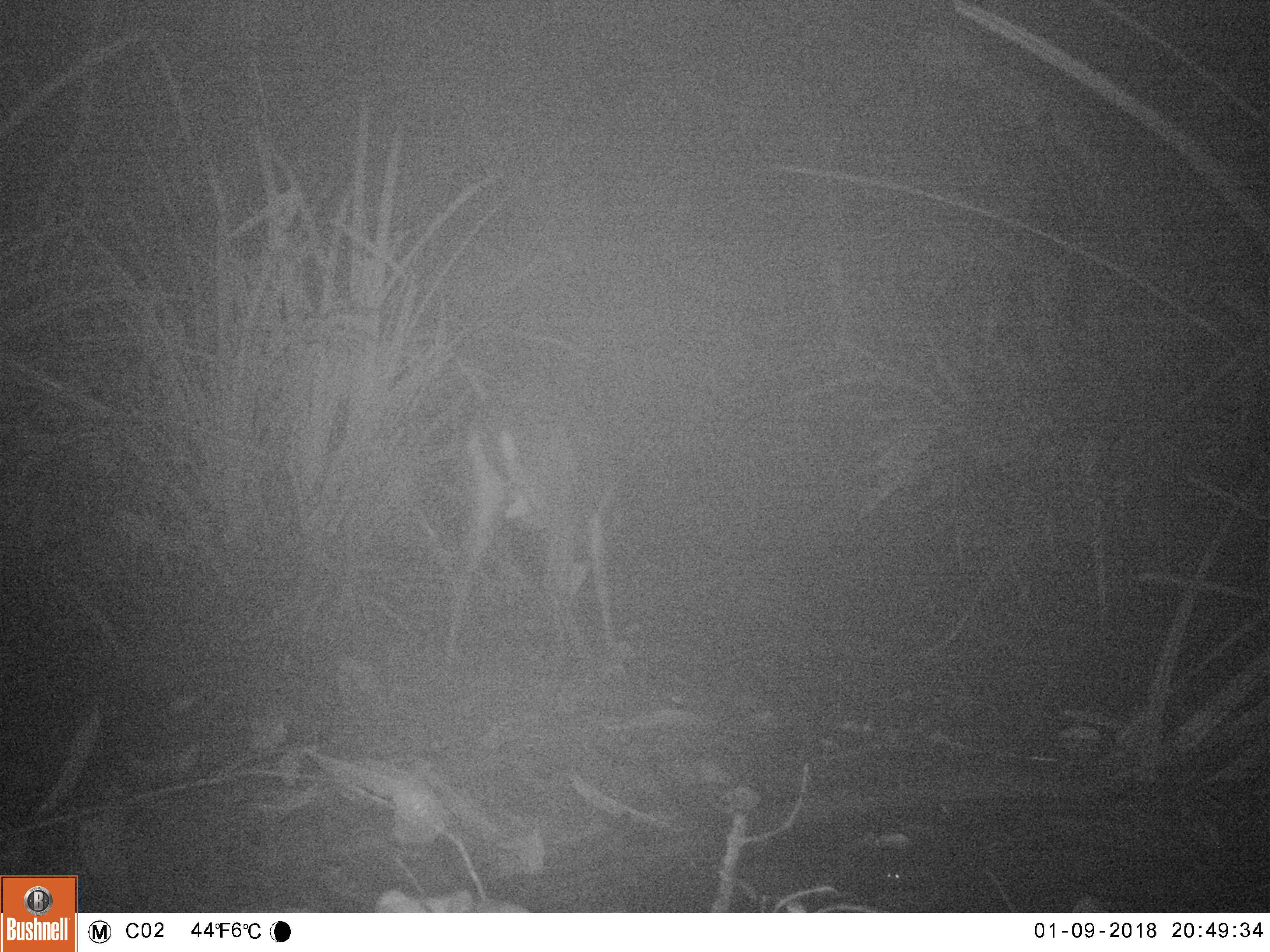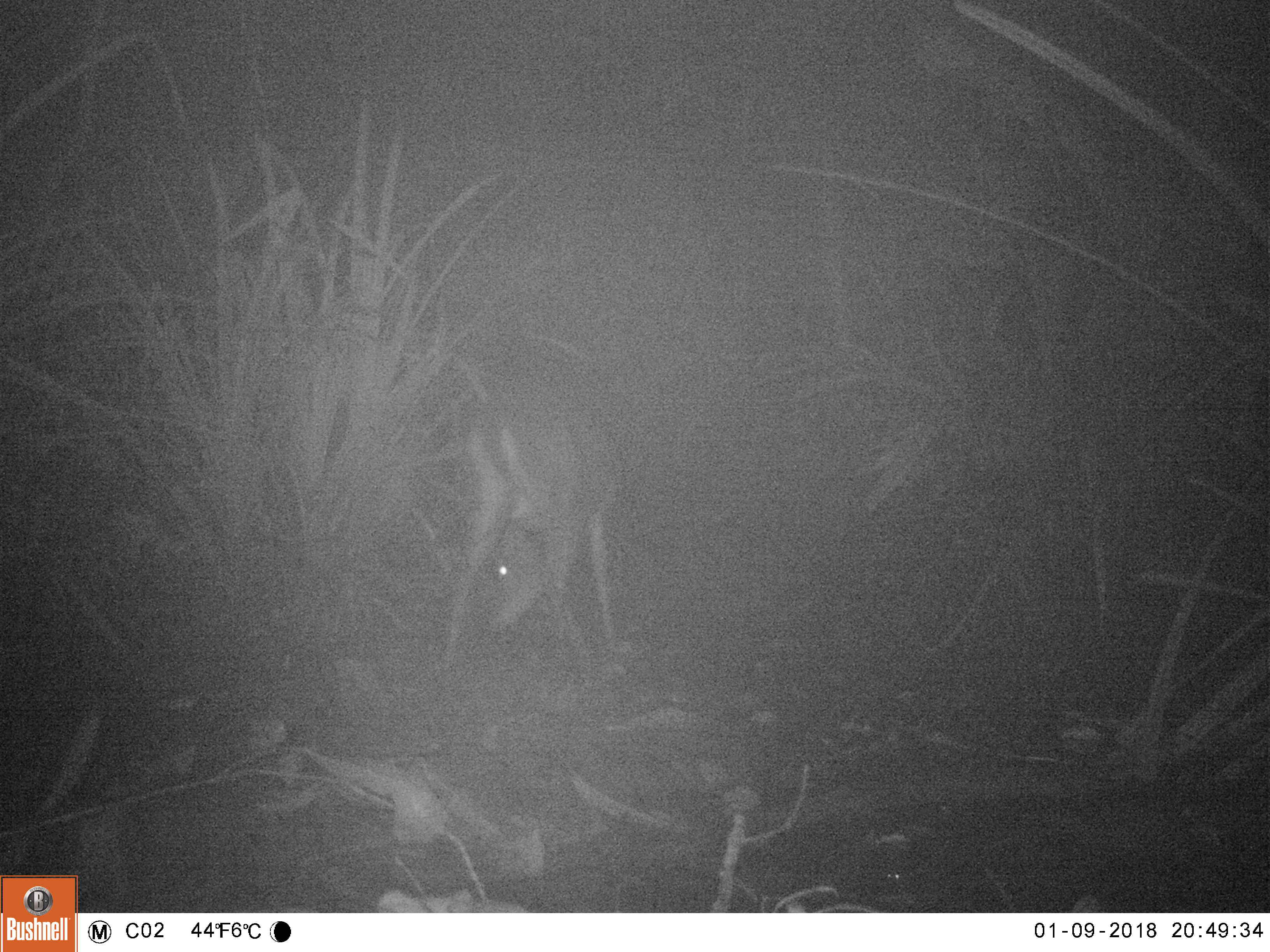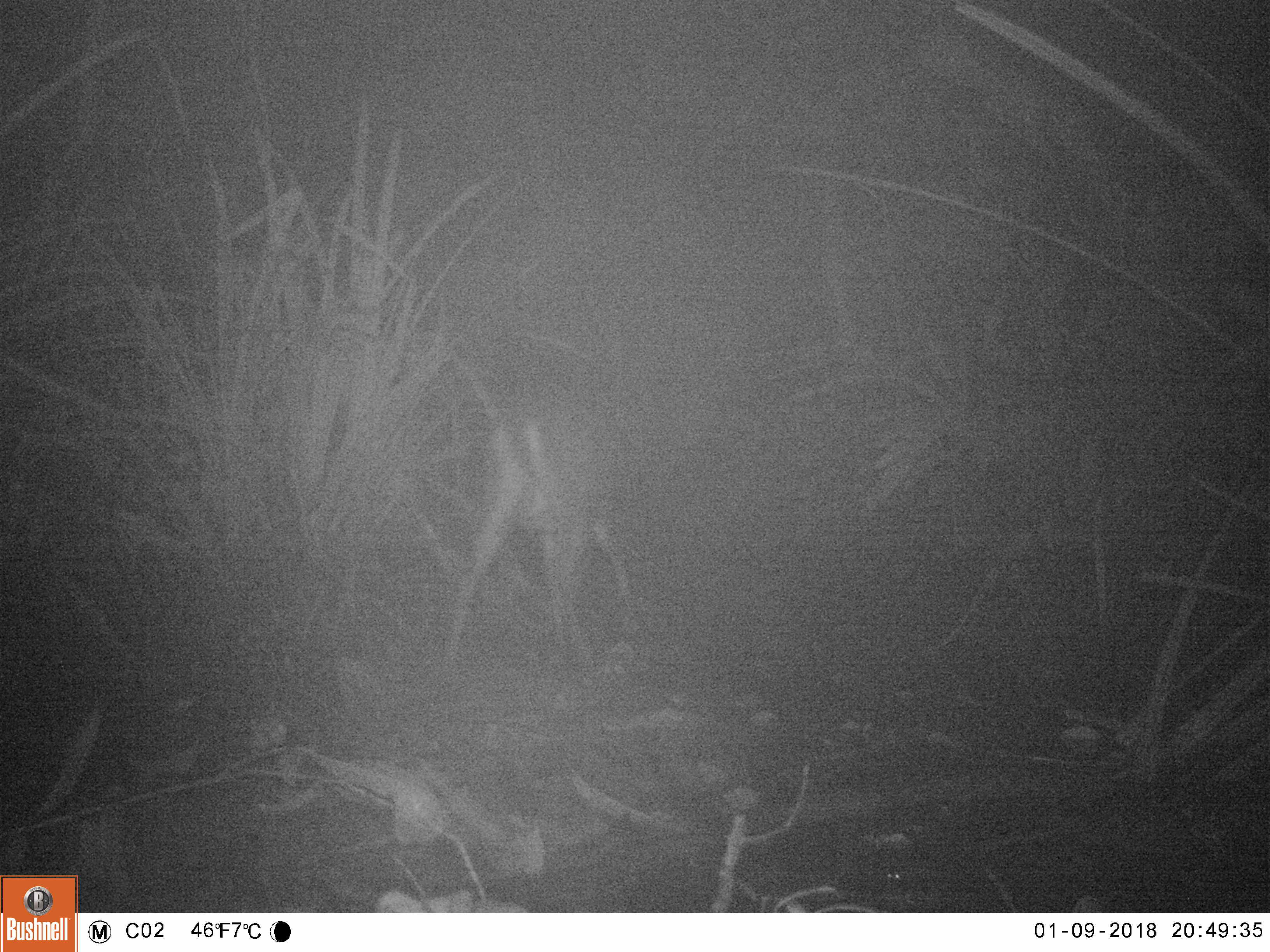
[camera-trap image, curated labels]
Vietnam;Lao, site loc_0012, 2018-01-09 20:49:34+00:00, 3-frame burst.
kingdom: Animalia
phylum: Chordata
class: Mammalia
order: Artiodactyla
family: Cervidae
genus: Muntiacus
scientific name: Muntiacus vuquangensis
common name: large-antlered muntjac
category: large antlered muntjac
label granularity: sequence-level